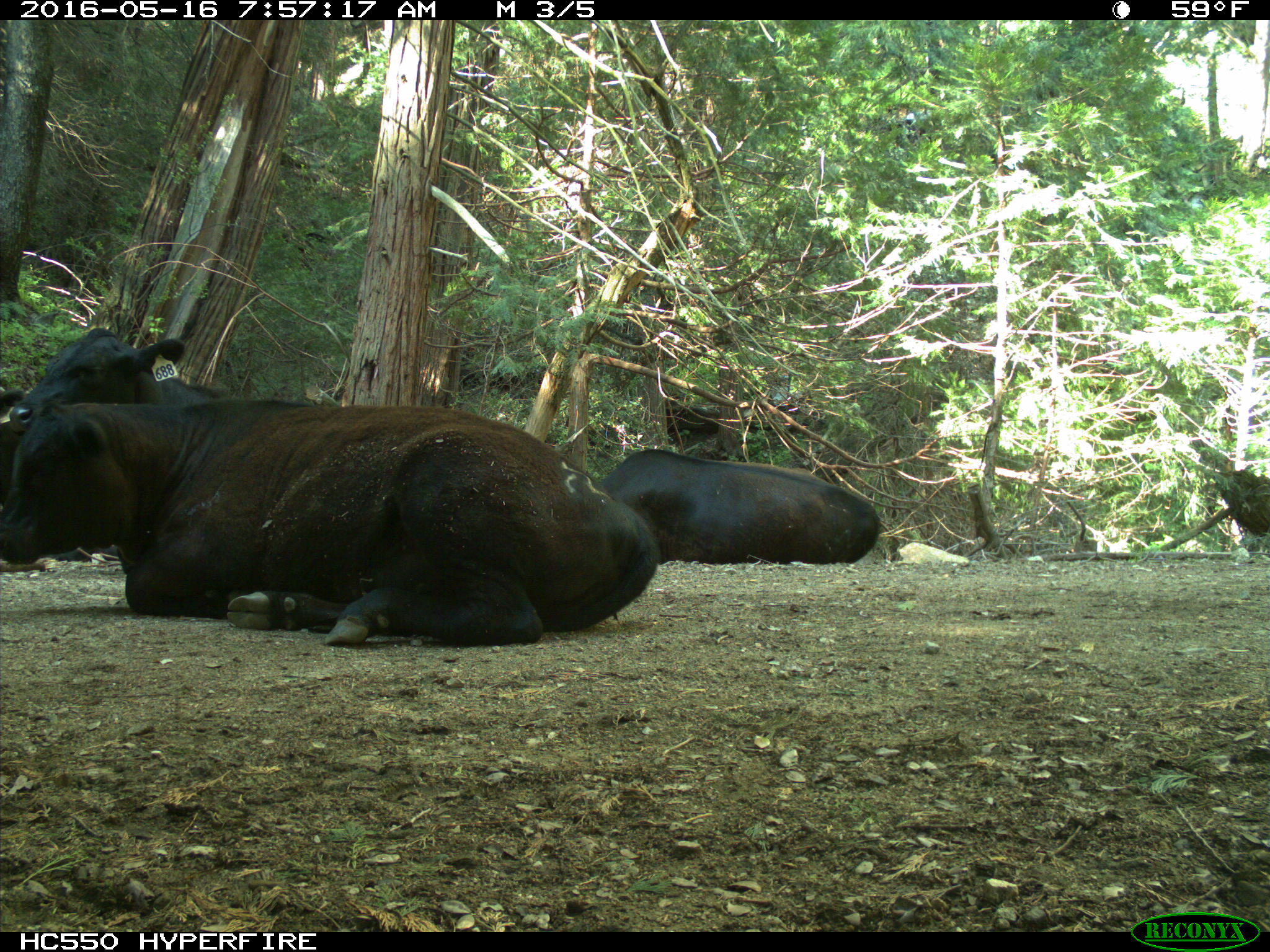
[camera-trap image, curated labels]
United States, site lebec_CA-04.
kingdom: Animalia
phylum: Chordata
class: Mammalia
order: Artiodactyla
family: Bovidae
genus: Bos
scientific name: Bos taurus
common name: domestic cow